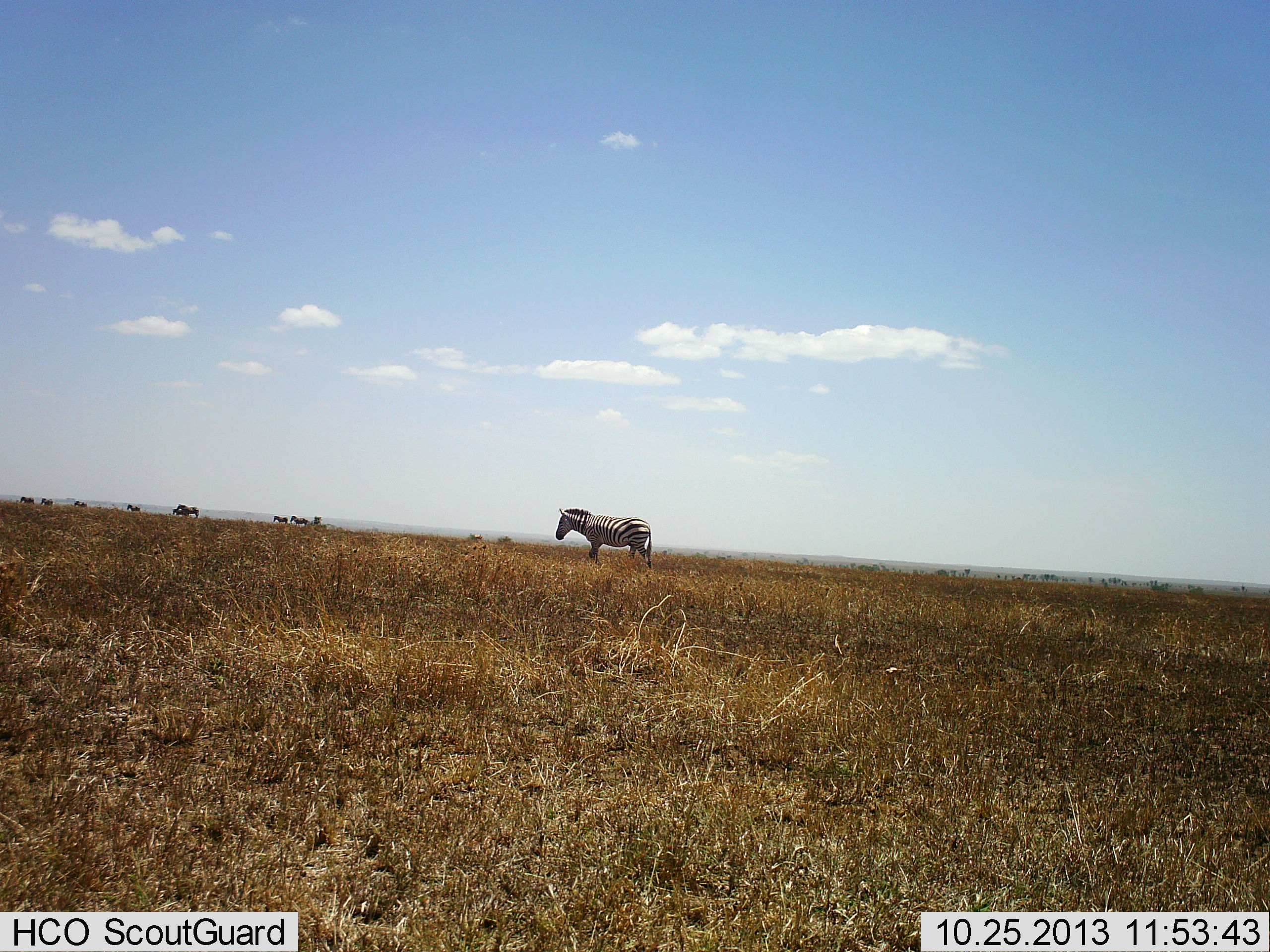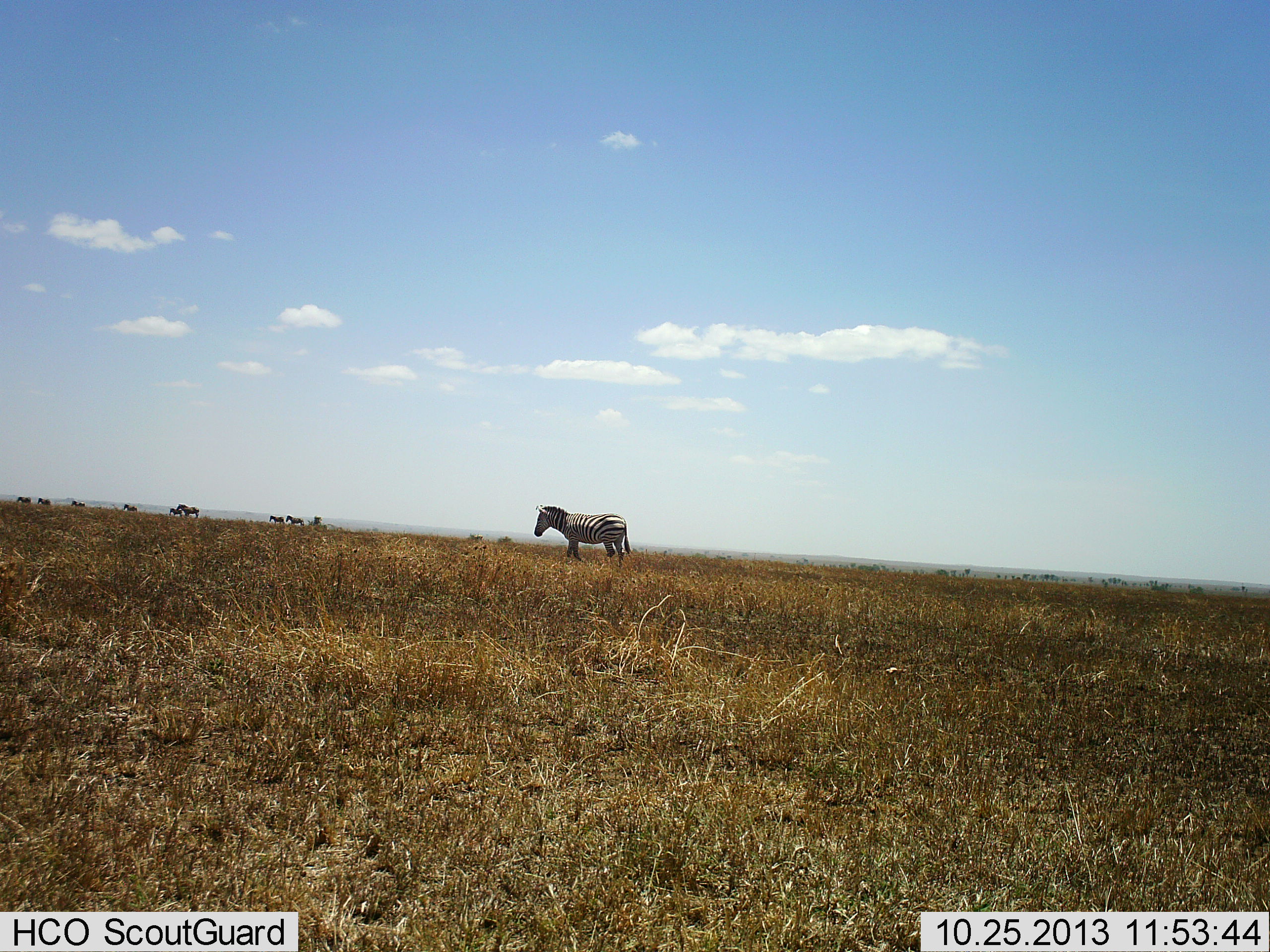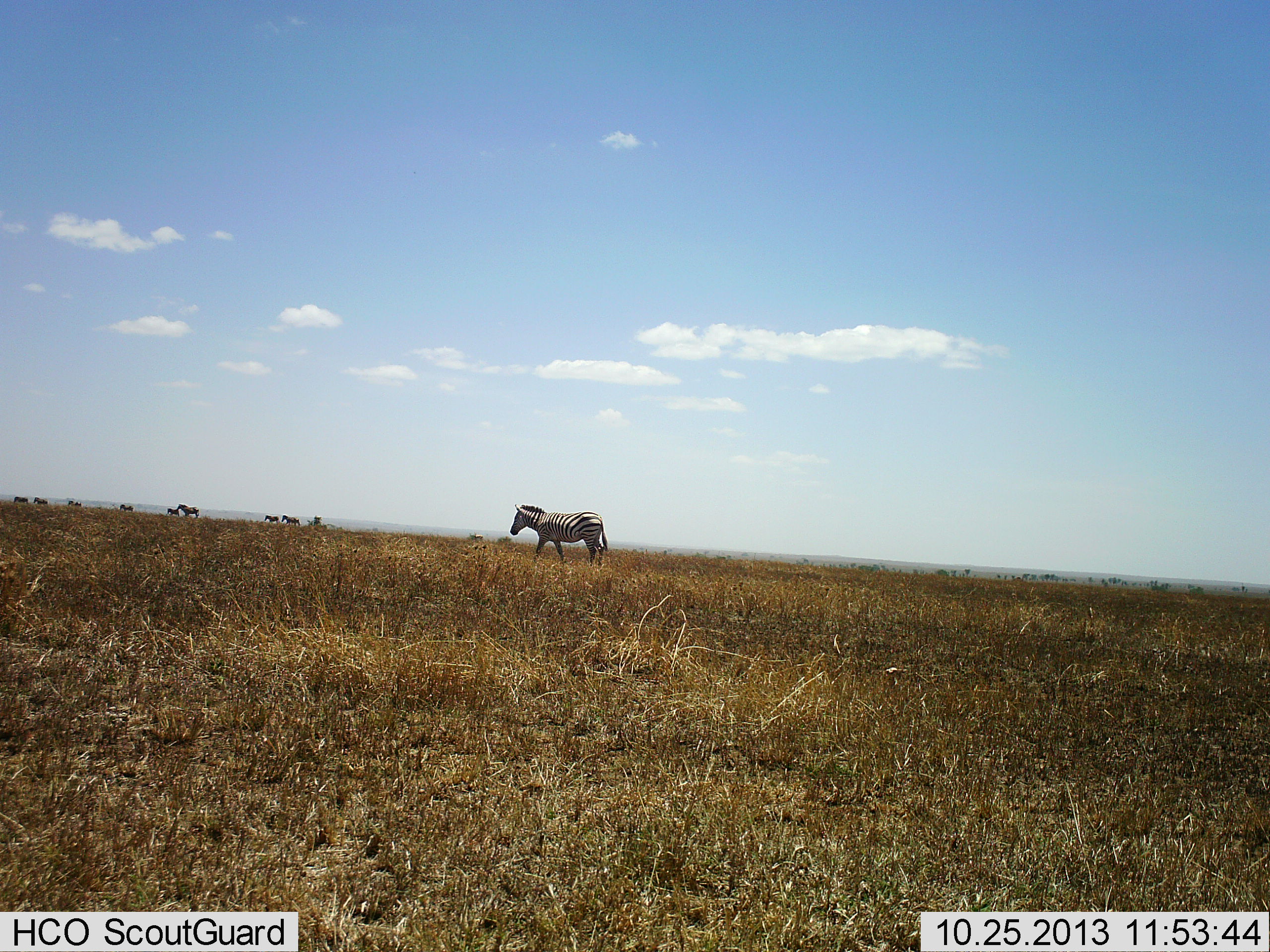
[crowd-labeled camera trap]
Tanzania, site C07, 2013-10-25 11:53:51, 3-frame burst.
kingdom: Animalia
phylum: Chordata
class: Mammalia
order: Perissodactyla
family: Equidae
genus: Equus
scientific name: Equus quagga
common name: plains zebra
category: zebra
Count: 9.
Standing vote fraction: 30%.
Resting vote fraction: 0%.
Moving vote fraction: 100%.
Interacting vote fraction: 0%.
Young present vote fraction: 0%.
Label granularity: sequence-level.